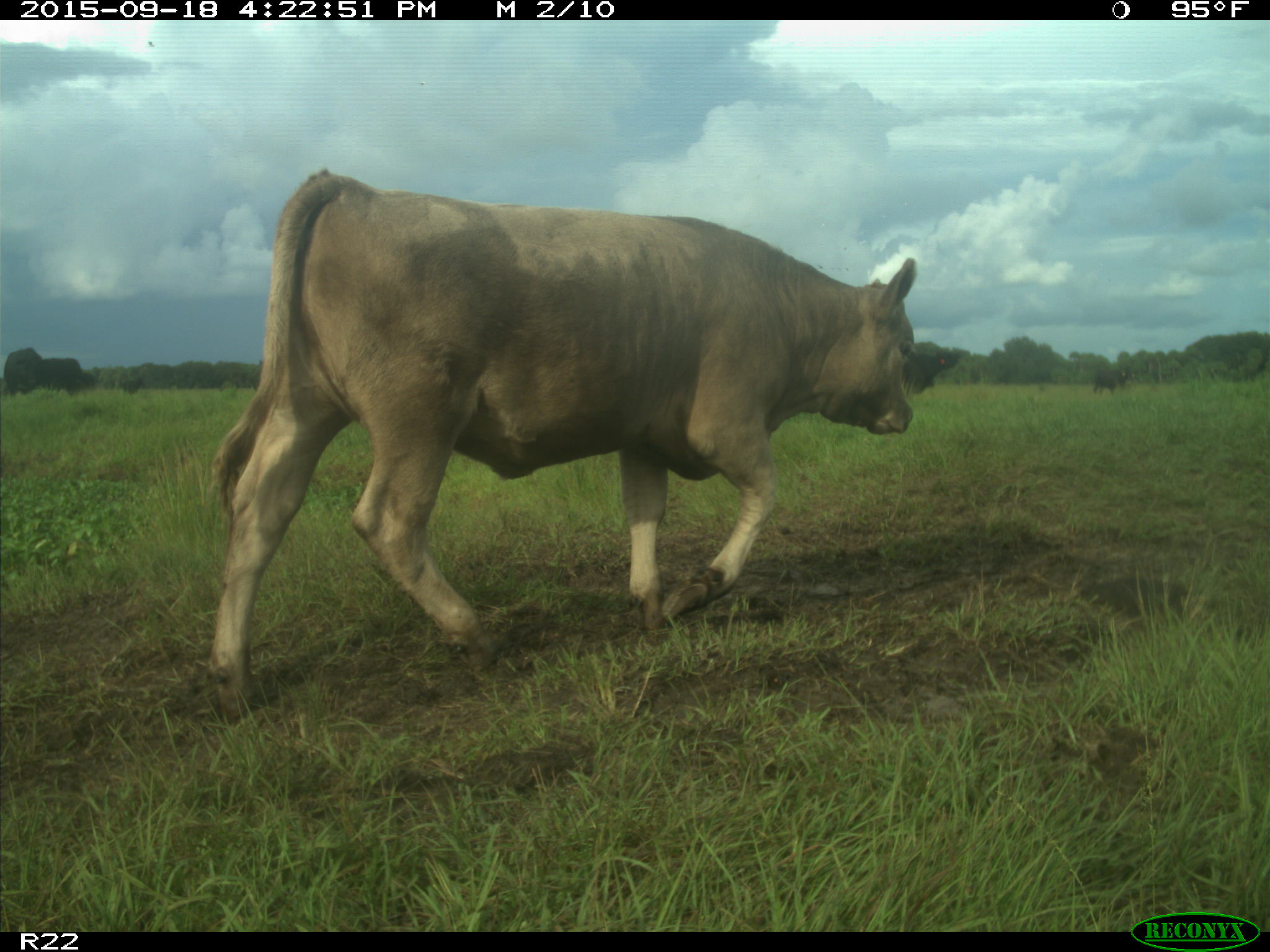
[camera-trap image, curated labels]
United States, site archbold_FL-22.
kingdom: Animalia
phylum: Chordata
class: Mammalia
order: Artiodactyla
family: Bovidae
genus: Bos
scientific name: Bos taurus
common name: domestic cow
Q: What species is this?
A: Bos taurus (domestic cow).